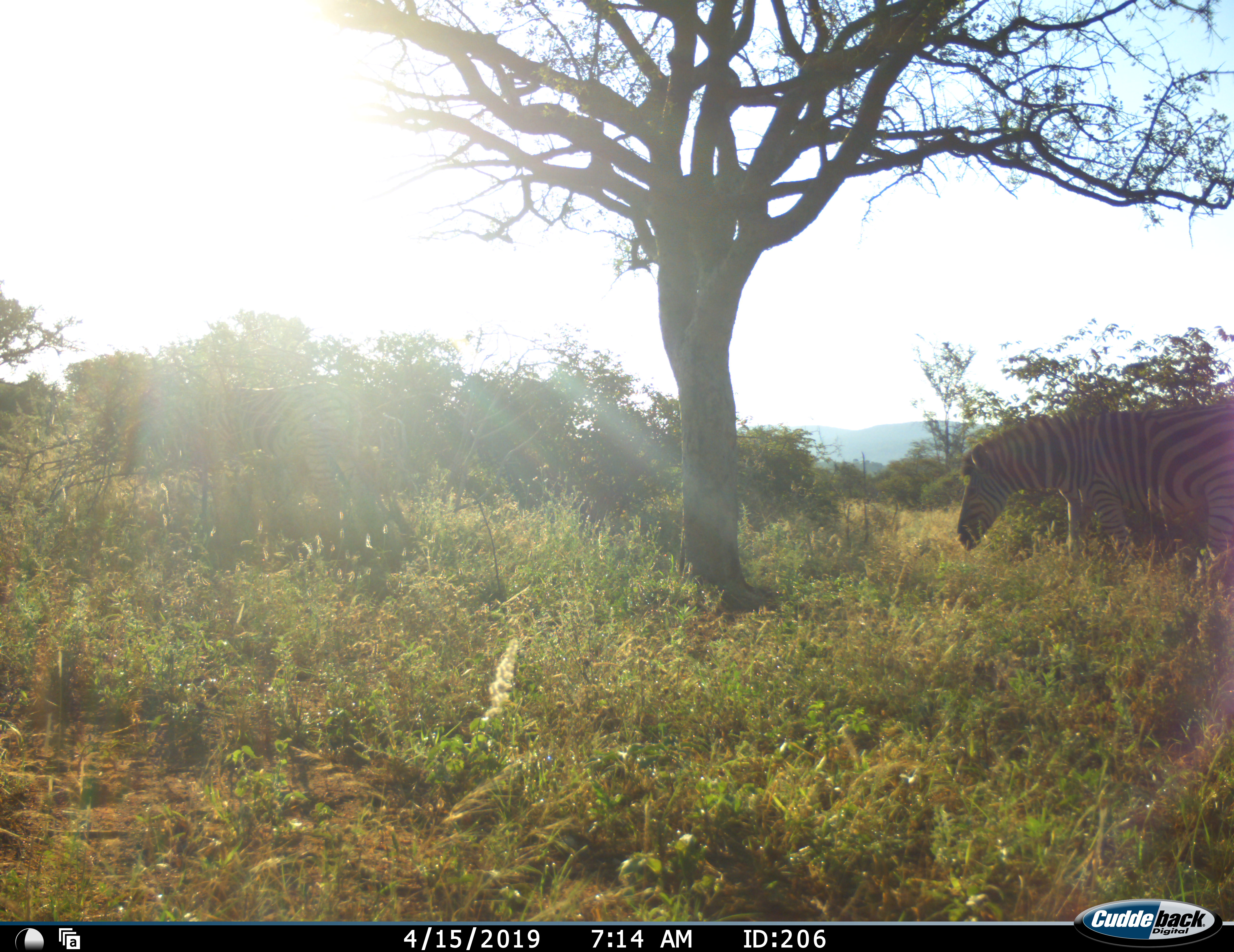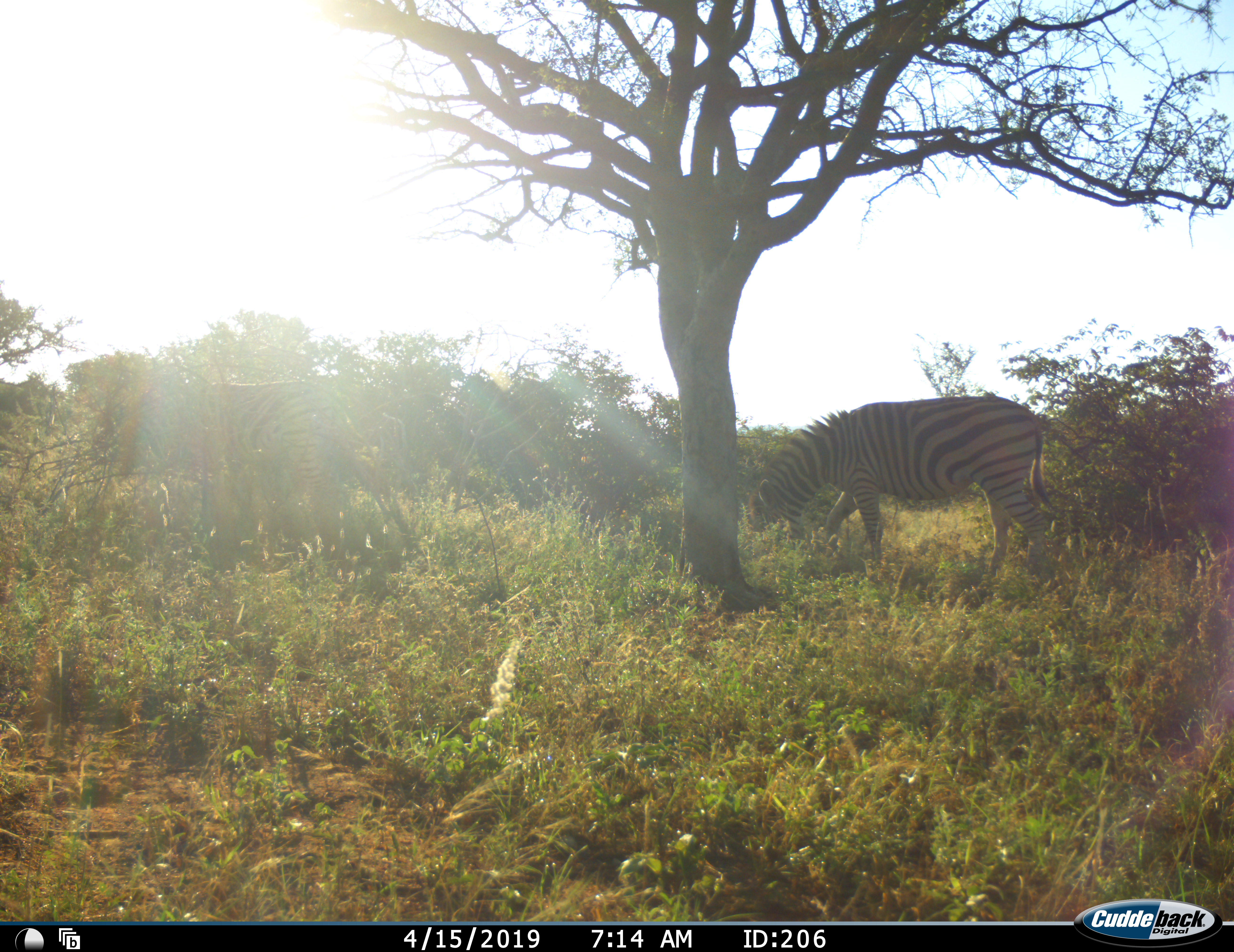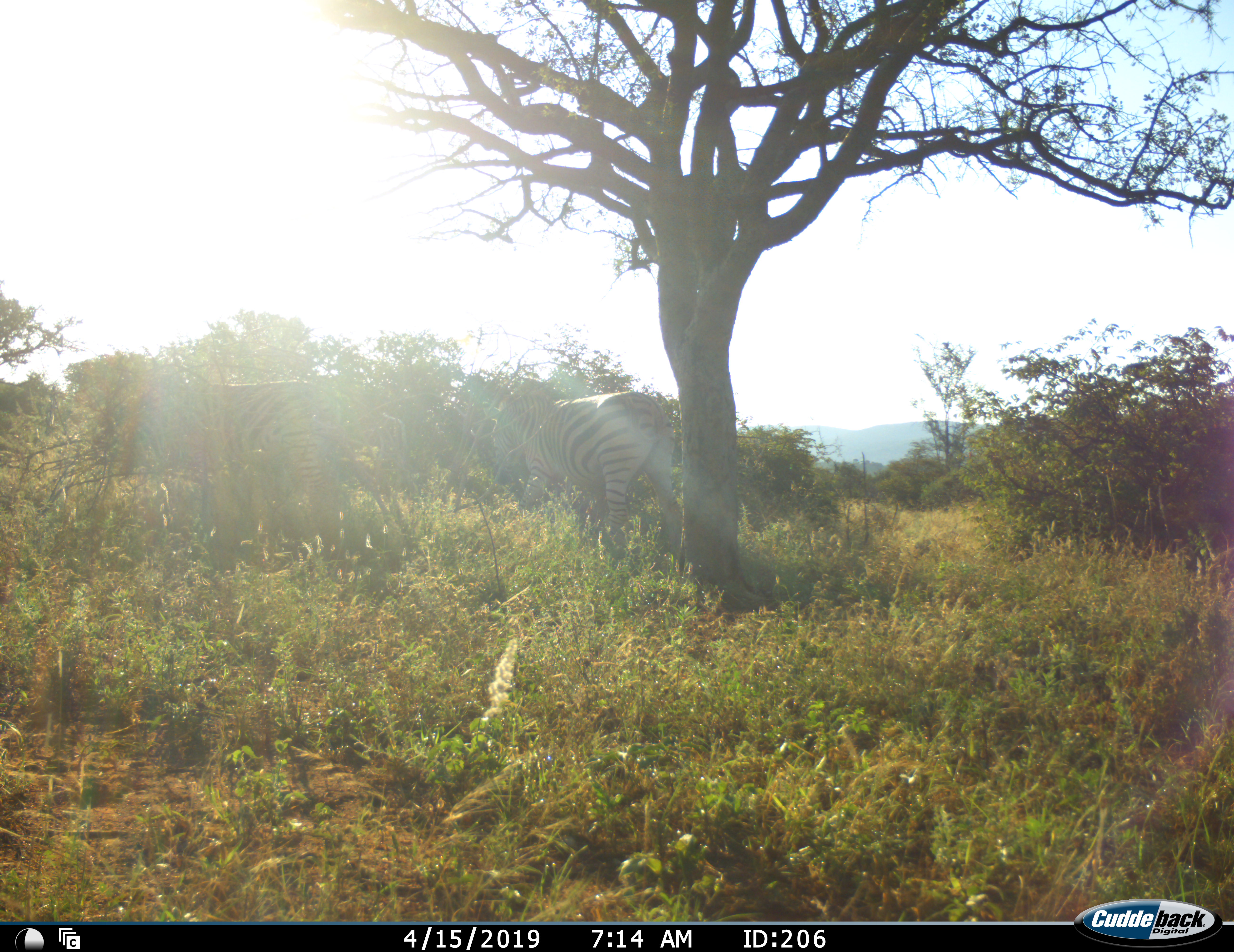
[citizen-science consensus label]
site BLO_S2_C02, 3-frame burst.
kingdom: Animalia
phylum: Chordata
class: Mammalia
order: Perissodactyla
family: Equidae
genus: Equus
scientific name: Equus quagga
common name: plains zebra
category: zebraplains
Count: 2.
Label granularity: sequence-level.